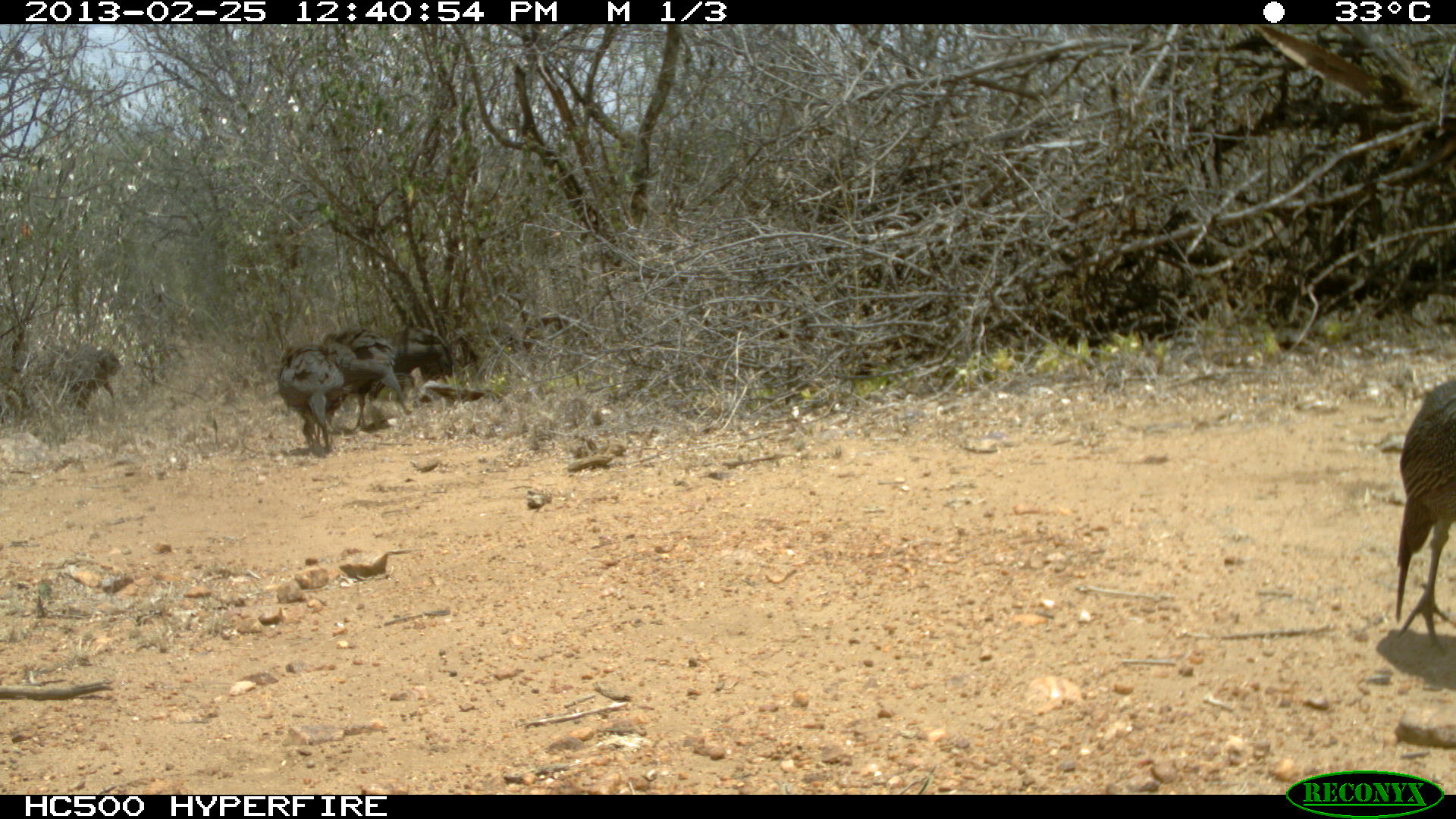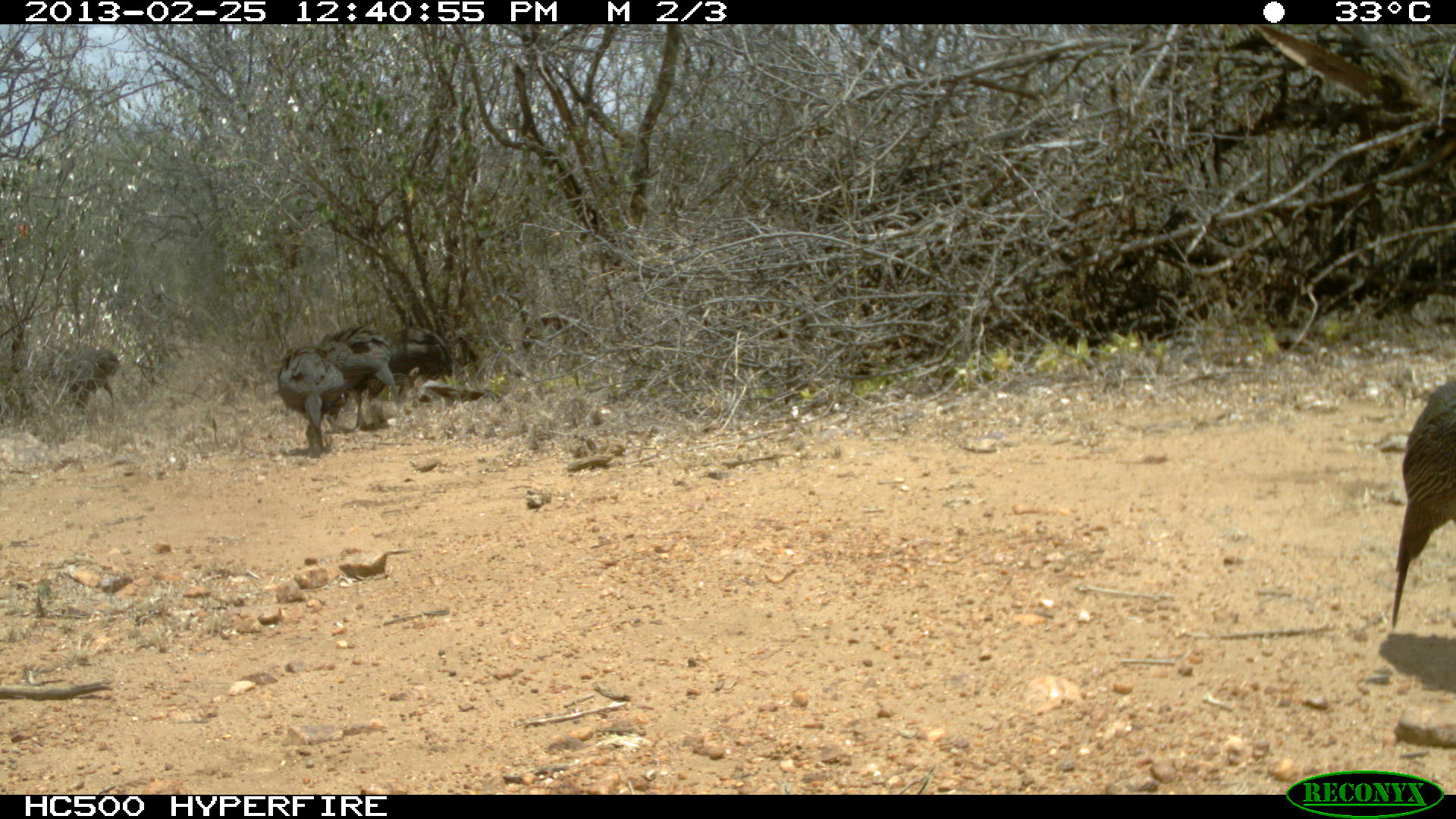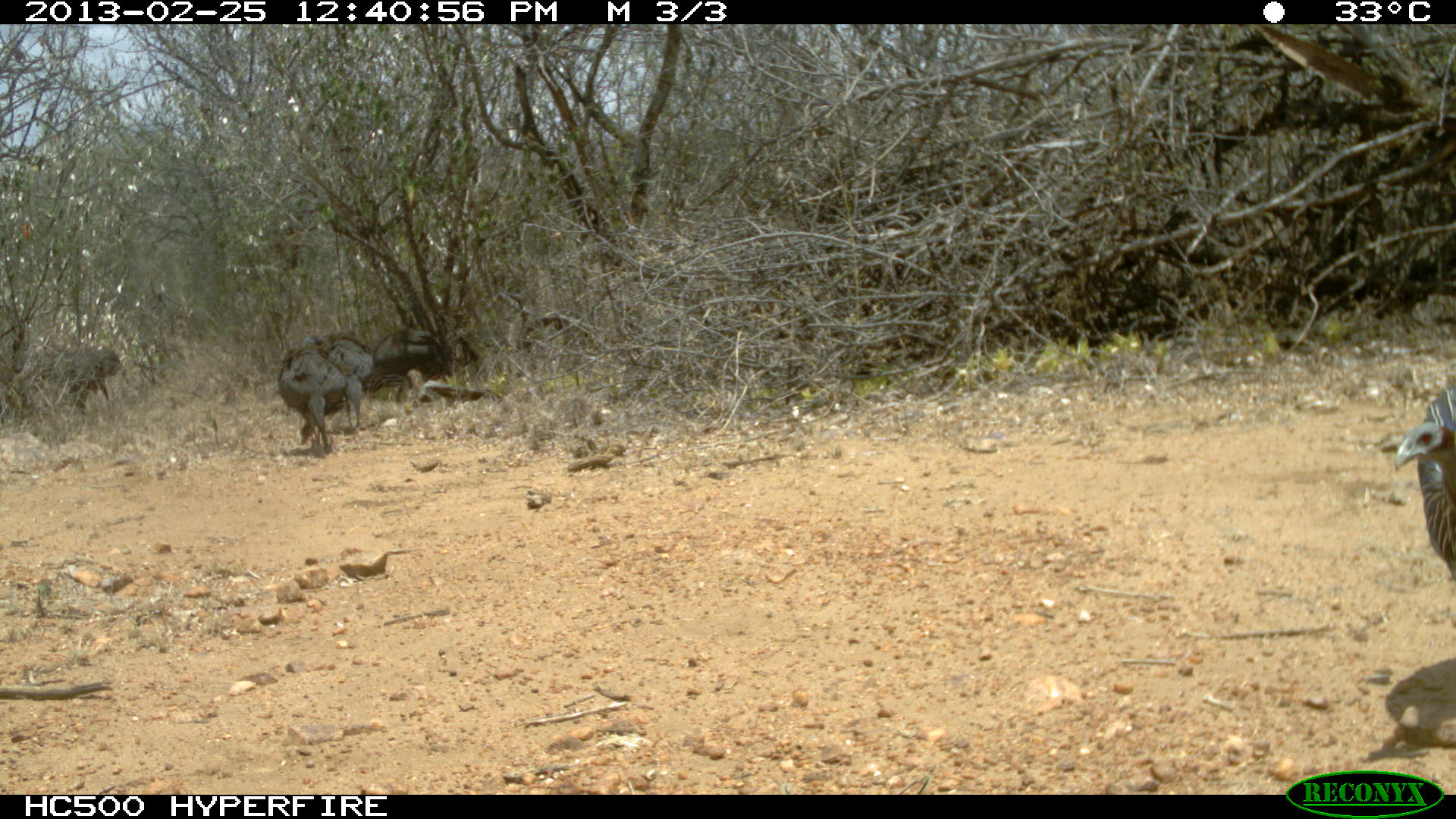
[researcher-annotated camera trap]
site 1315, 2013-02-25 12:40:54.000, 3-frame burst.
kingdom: Animalia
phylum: Chordata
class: Aves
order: Galliformes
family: Numididae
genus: Acryllium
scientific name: Acryllium vulturinum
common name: vulturine guineafowl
Acryllium vulturinum (vulturine guineafowl), count 7.